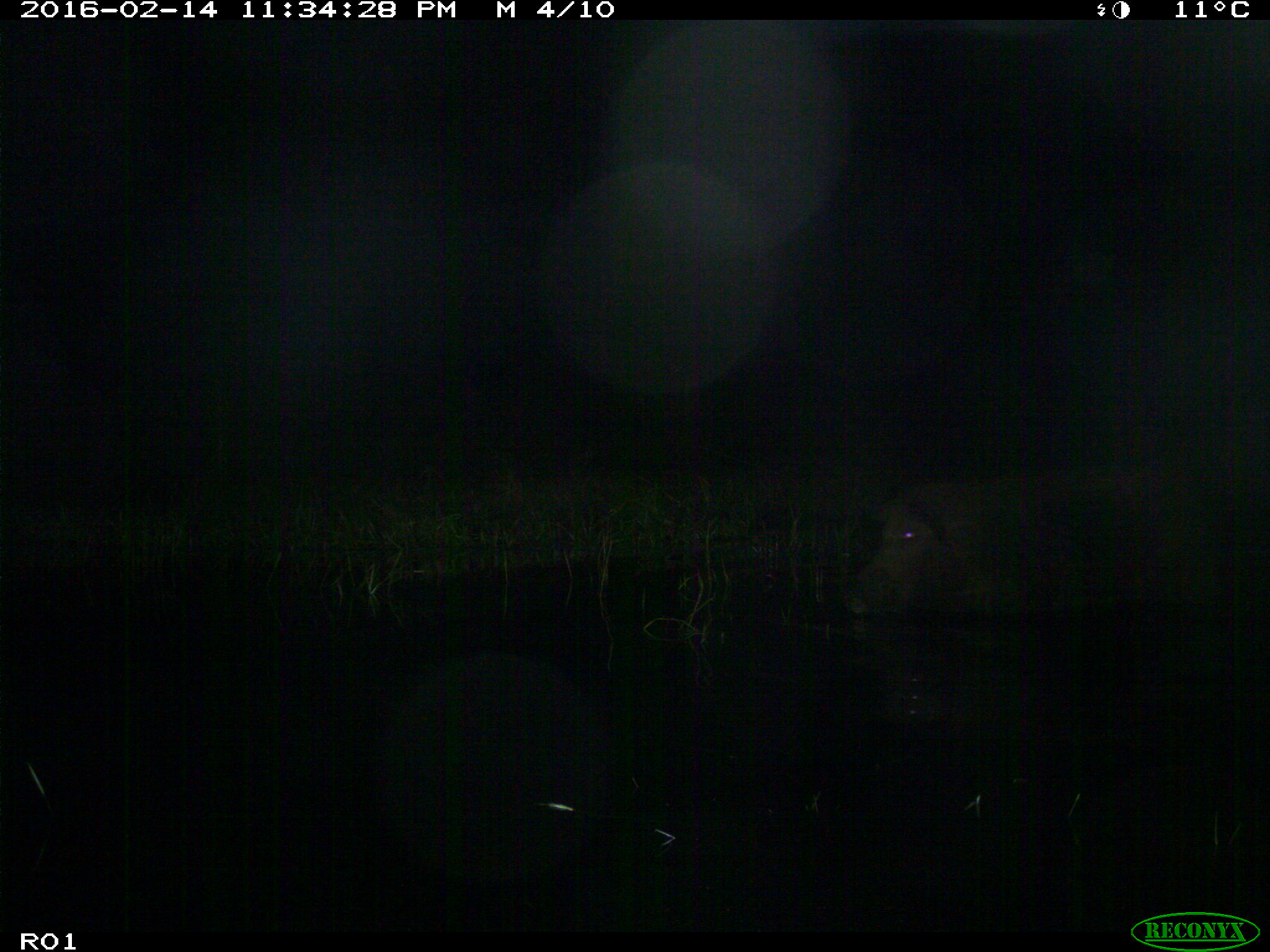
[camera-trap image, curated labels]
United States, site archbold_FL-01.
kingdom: Animalia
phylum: Chordata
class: Mammalia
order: Artiodactyla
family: Suidae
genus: Sus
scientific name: Sus scrofa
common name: wild boar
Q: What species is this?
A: Sus scrofa (wild boar).